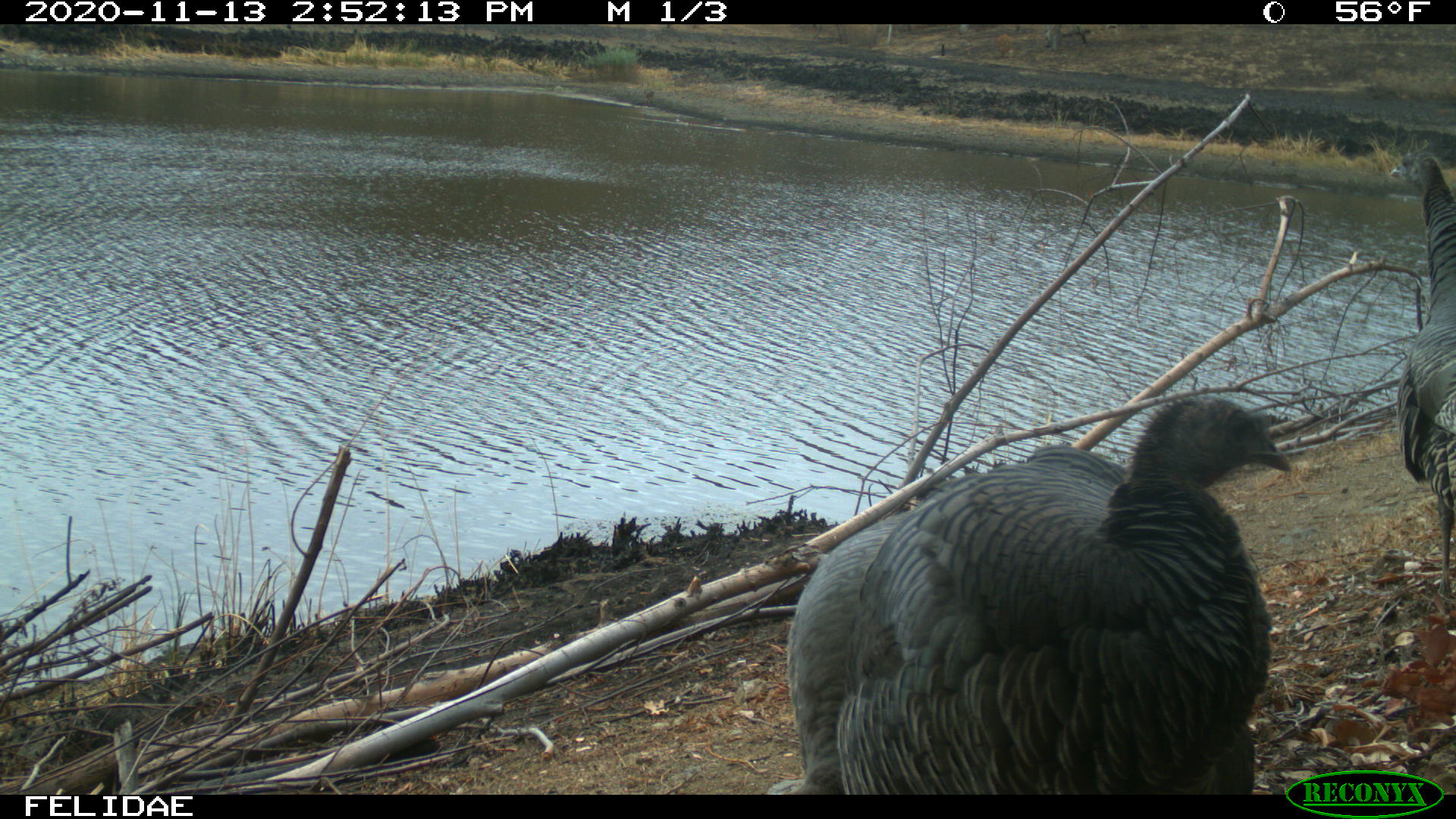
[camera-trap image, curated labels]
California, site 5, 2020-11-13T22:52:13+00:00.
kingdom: Animalia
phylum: Chordata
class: Aves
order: Galliformes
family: Phasianidae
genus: Meleagris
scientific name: Meleagris gallopavo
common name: turkey